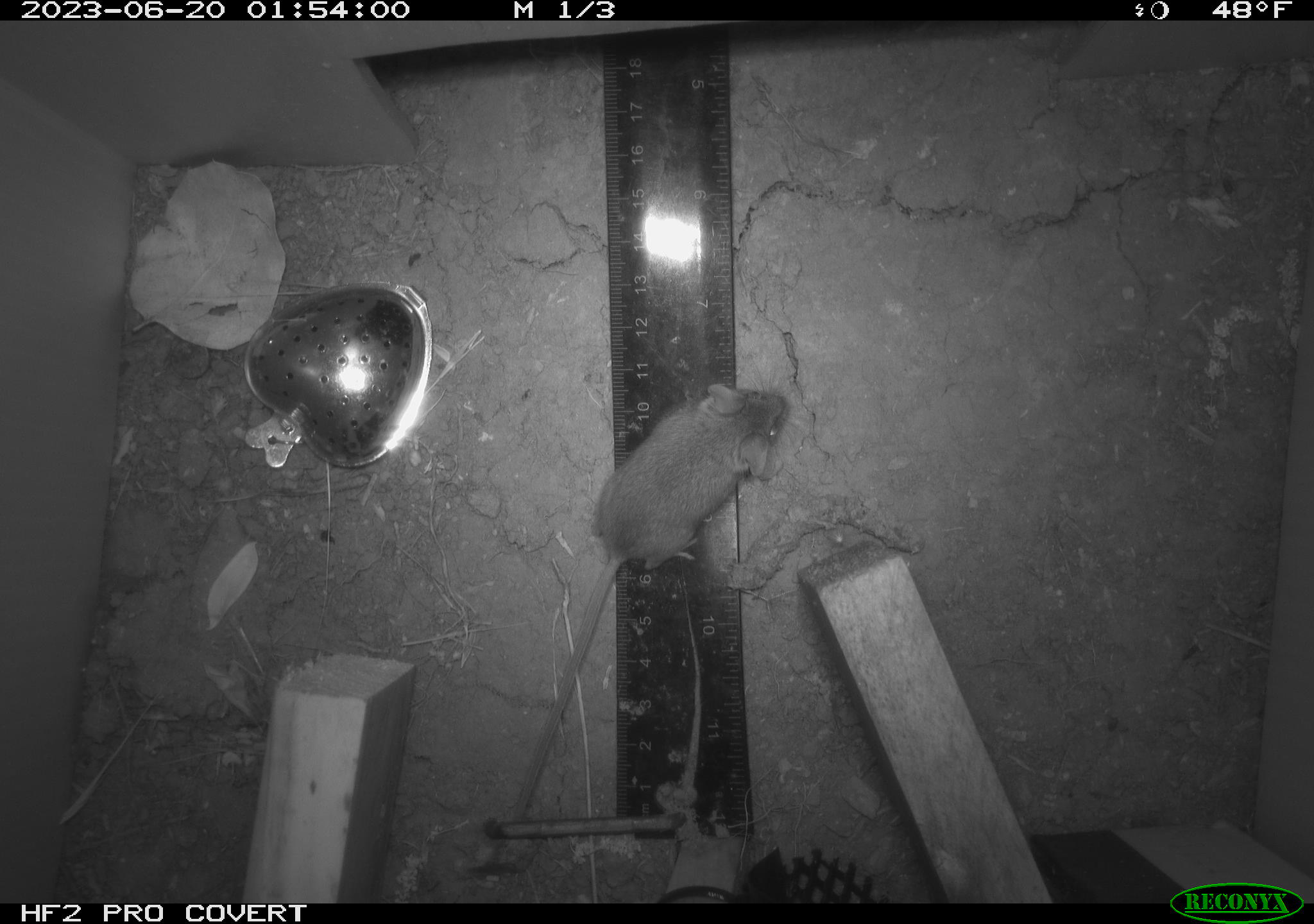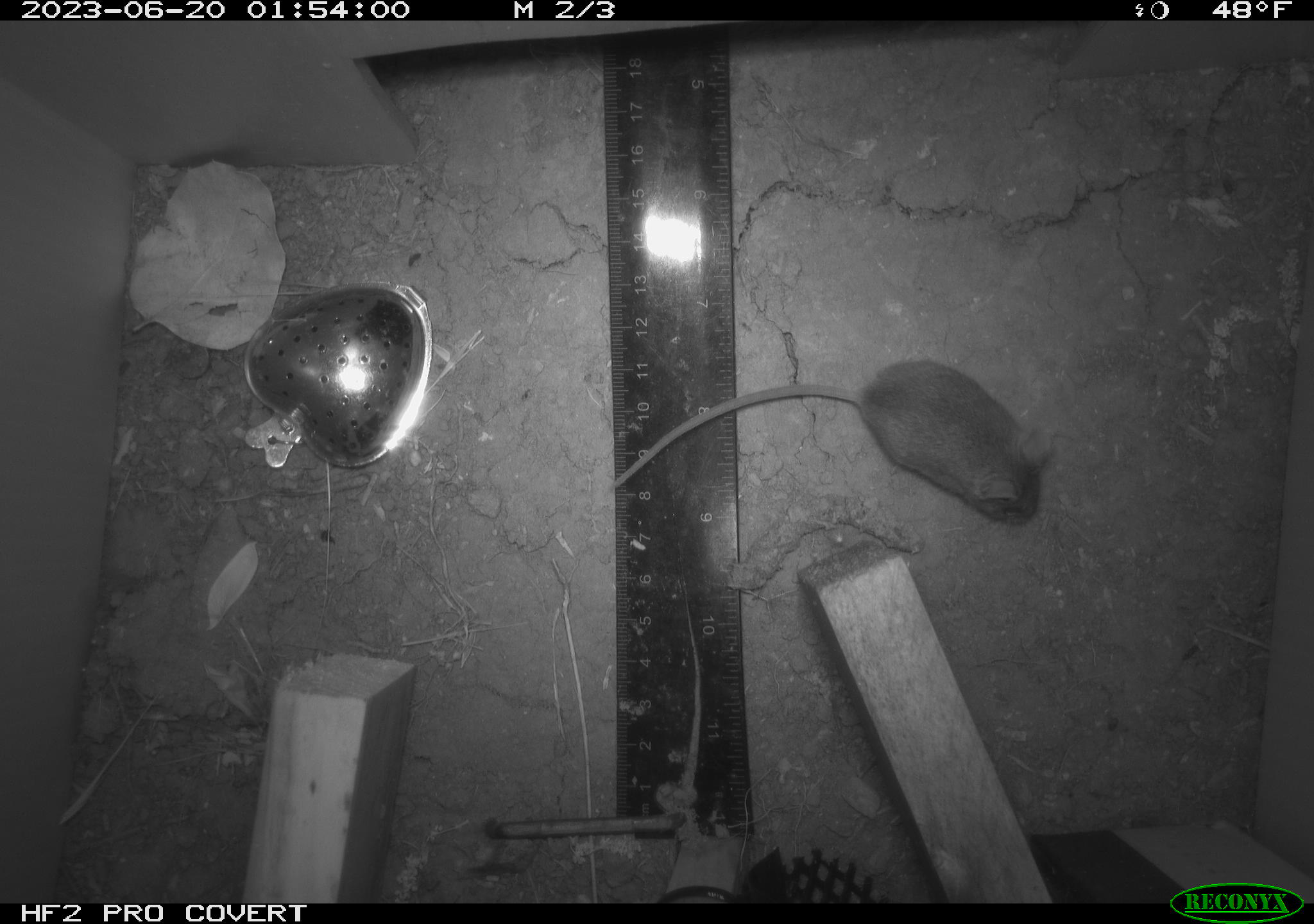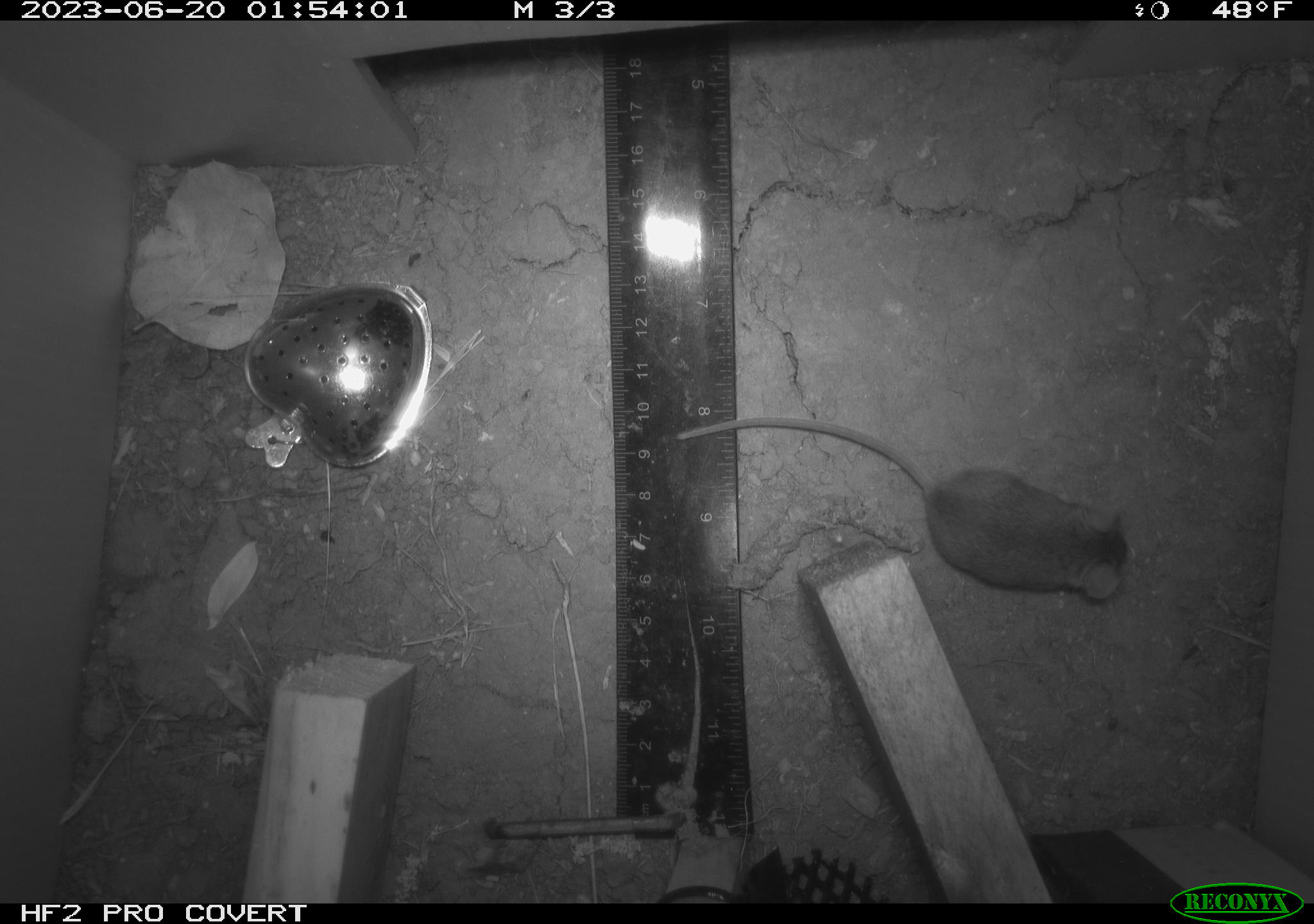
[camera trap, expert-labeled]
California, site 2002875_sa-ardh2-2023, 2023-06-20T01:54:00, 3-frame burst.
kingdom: Animalia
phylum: Chordata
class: Mammalia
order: Rodentia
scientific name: Rodentia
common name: mouse species